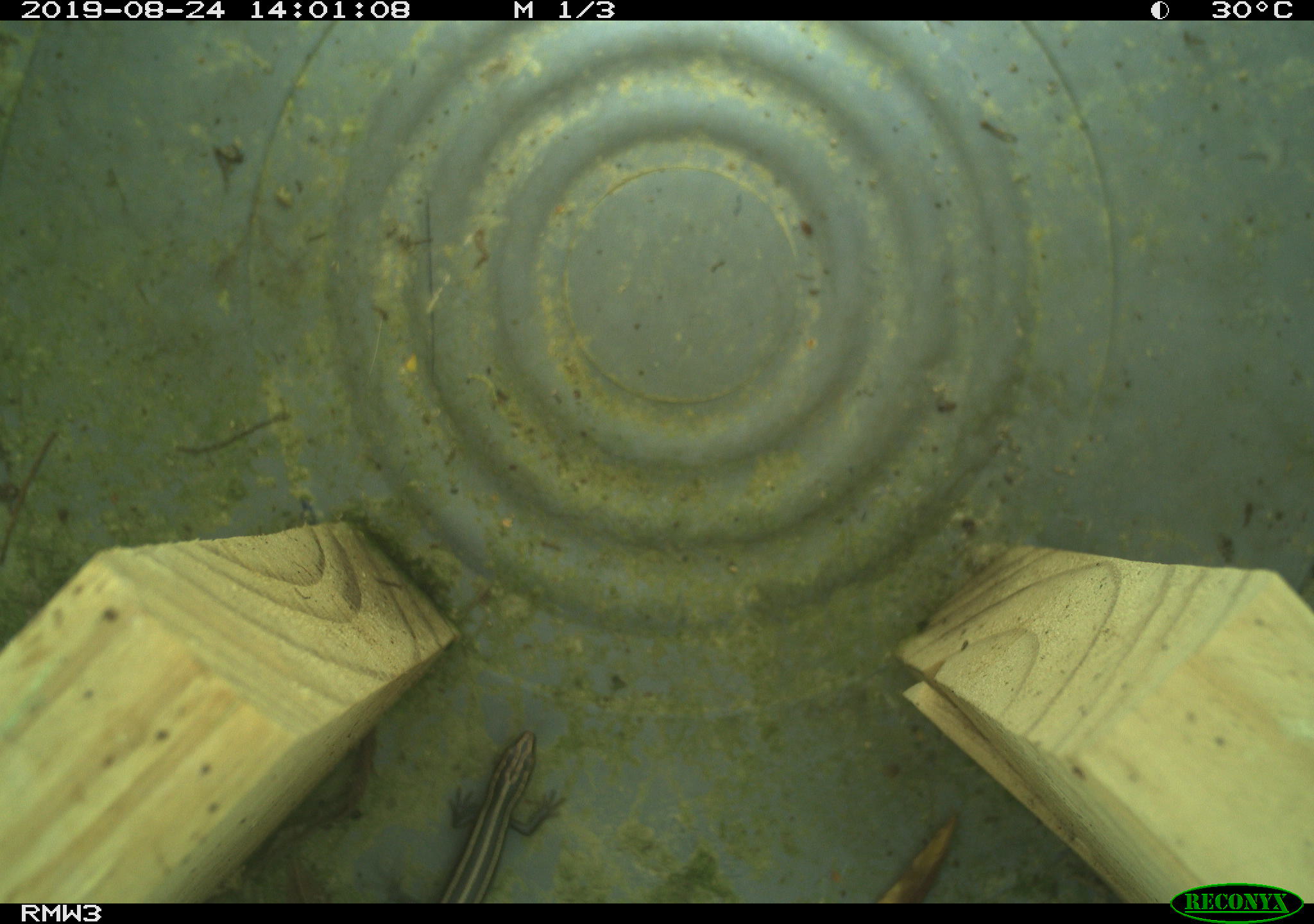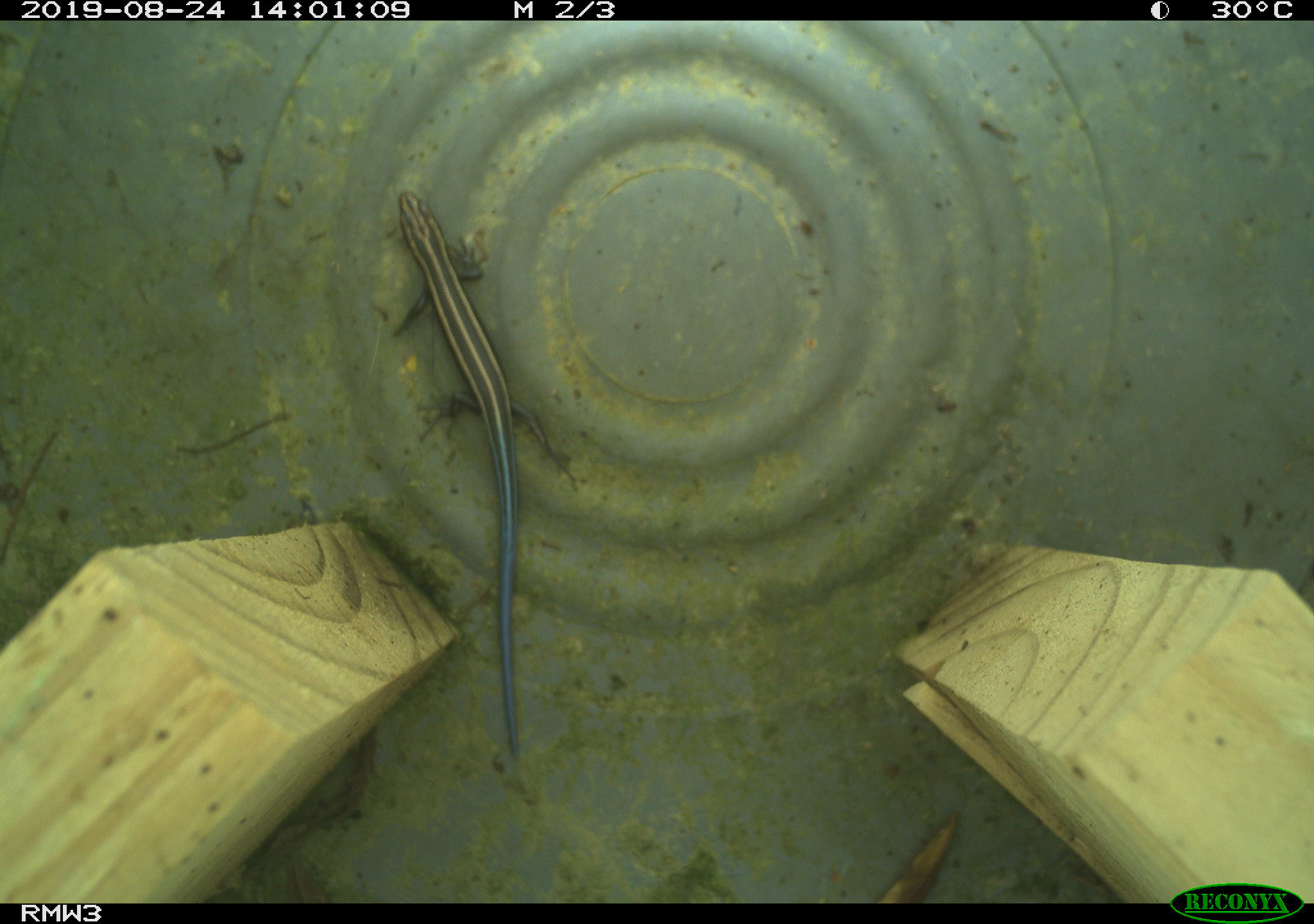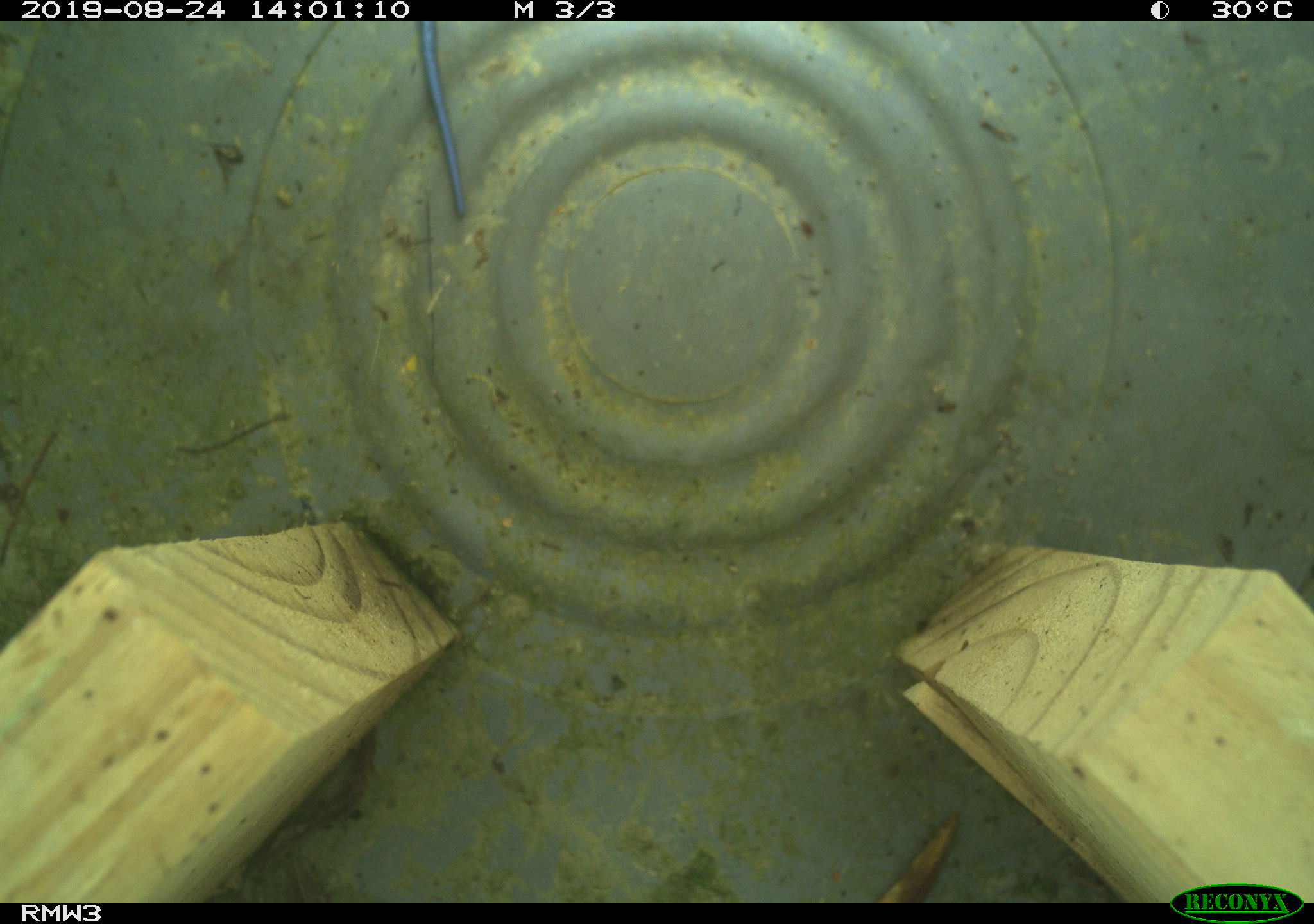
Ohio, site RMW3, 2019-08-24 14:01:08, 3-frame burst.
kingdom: Animalia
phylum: Chordata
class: Reptilia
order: Squamata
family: Scincidae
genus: Plestiodon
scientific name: Plestiodon fasciatus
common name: common five-lined skink